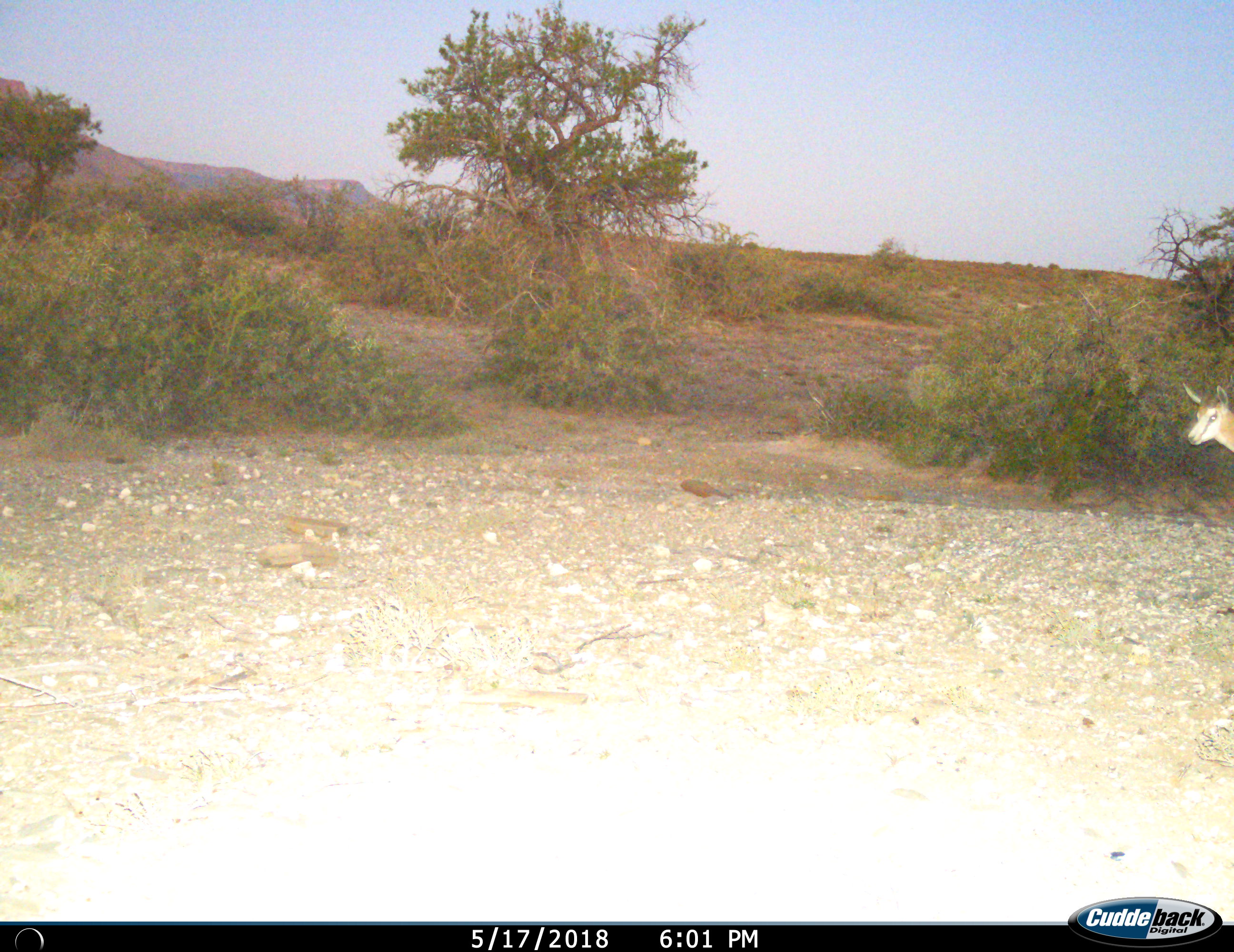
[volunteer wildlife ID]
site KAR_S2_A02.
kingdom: Animalia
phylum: Chordata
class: Mammalia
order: Artiodactyla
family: Bovidae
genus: Antidorcas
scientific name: Antidorcas marsupialis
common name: springbok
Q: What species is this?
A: Springbok (Antidorcas marsupialis).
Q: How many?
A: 1.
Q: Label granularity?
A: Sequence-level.